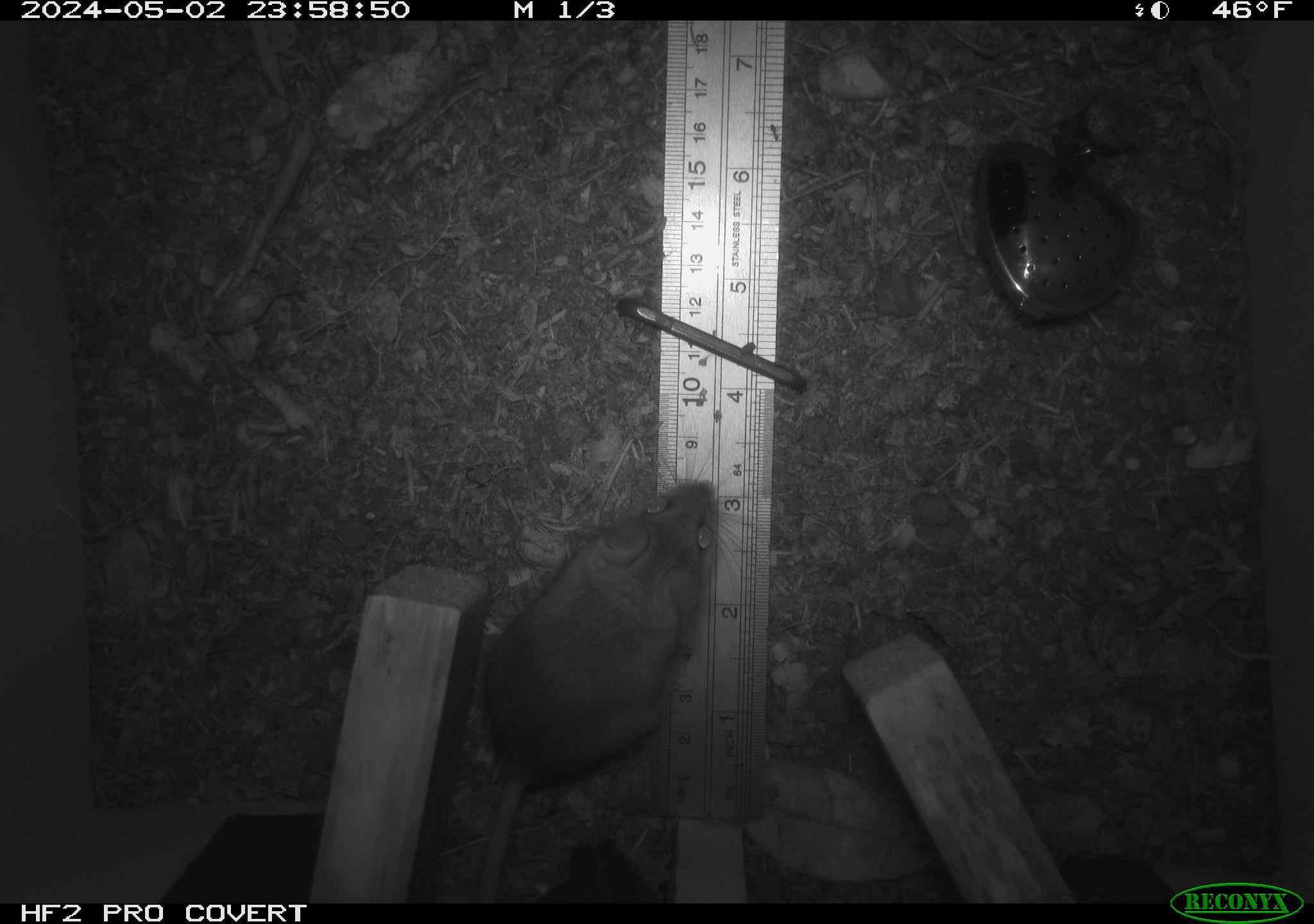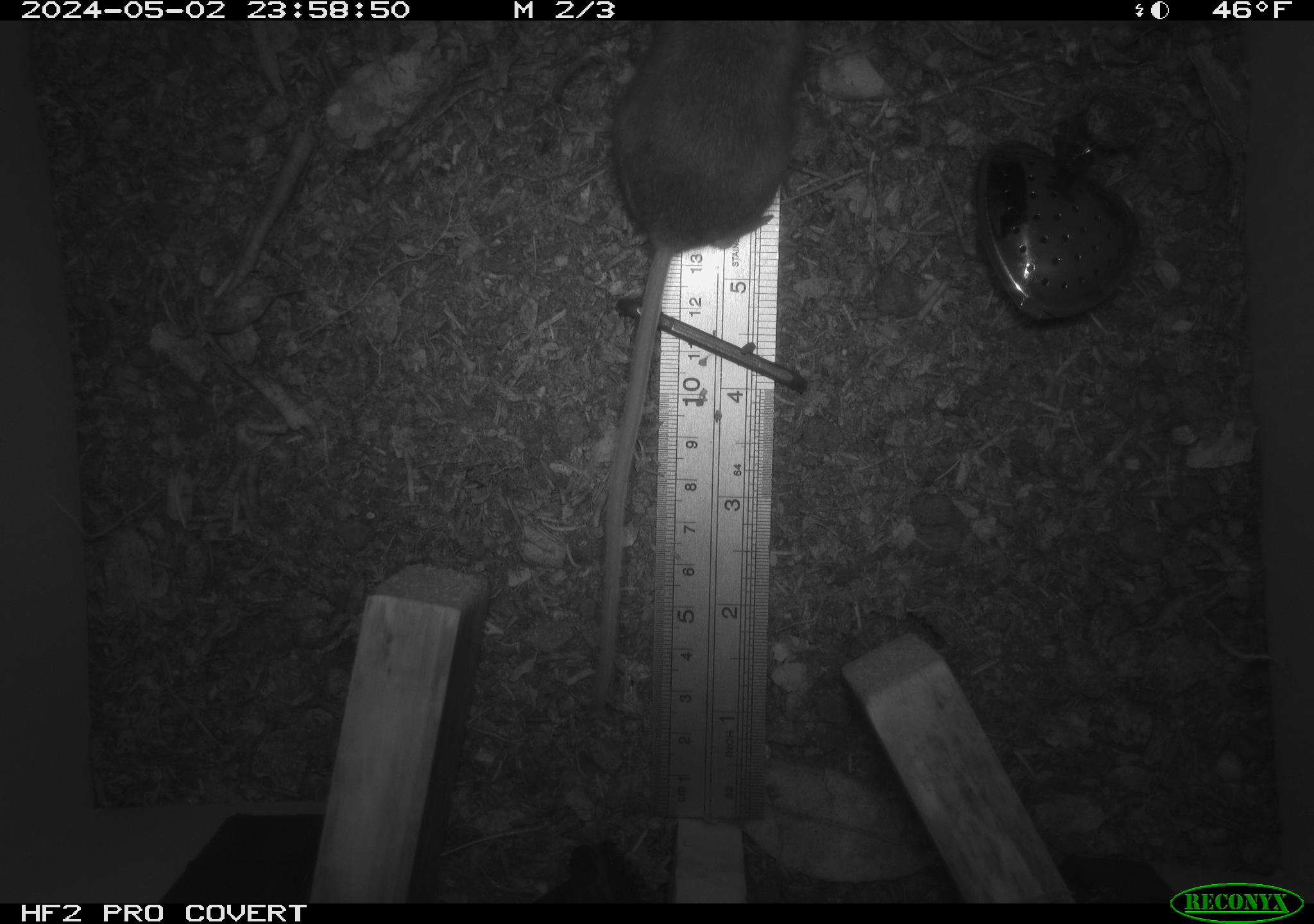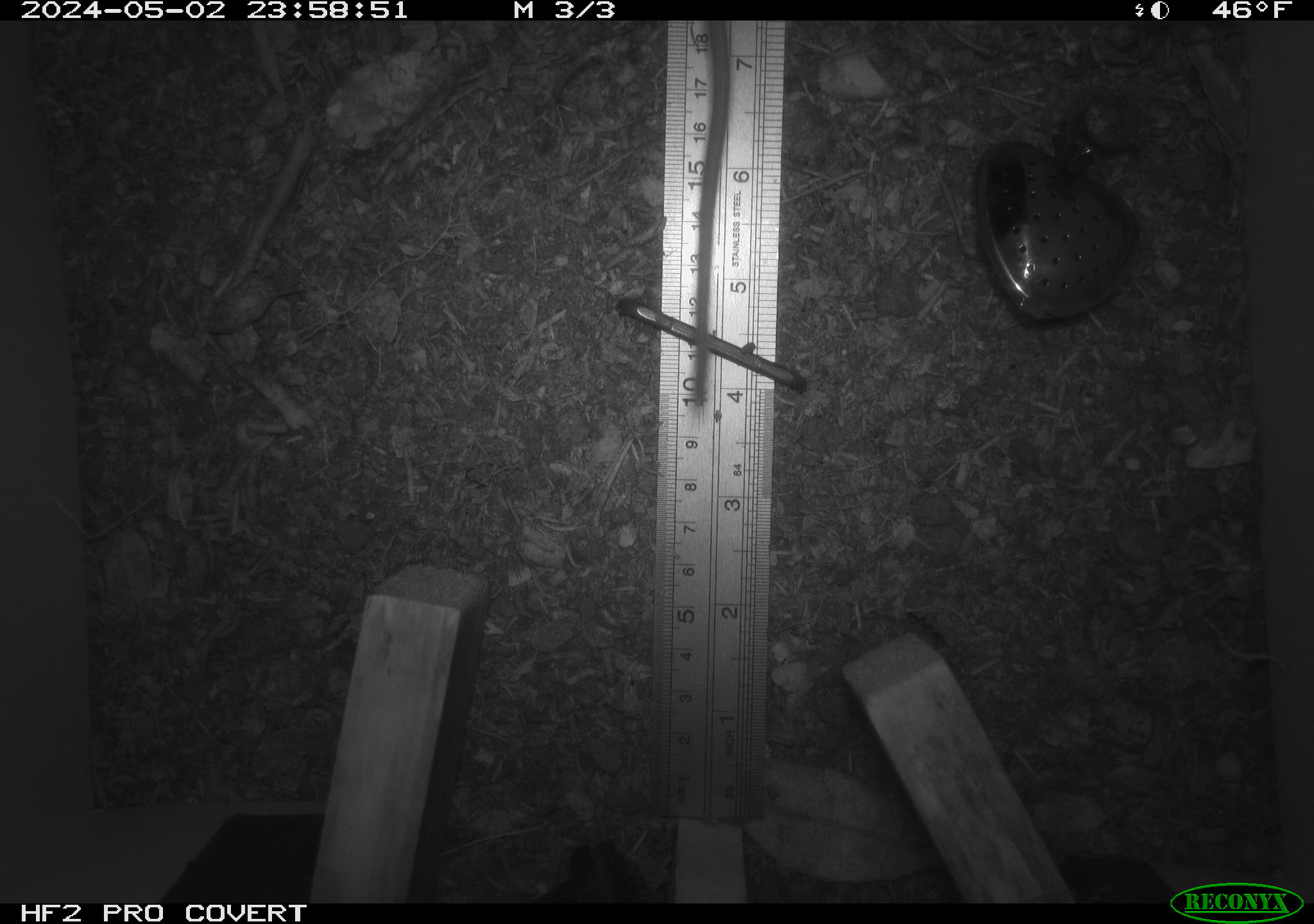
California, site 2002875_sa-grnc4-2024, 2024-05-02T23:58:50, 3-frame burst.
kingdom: Animalia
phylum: Chordata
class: Mammalia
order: Rodentia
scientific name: Rodentia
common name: rodent